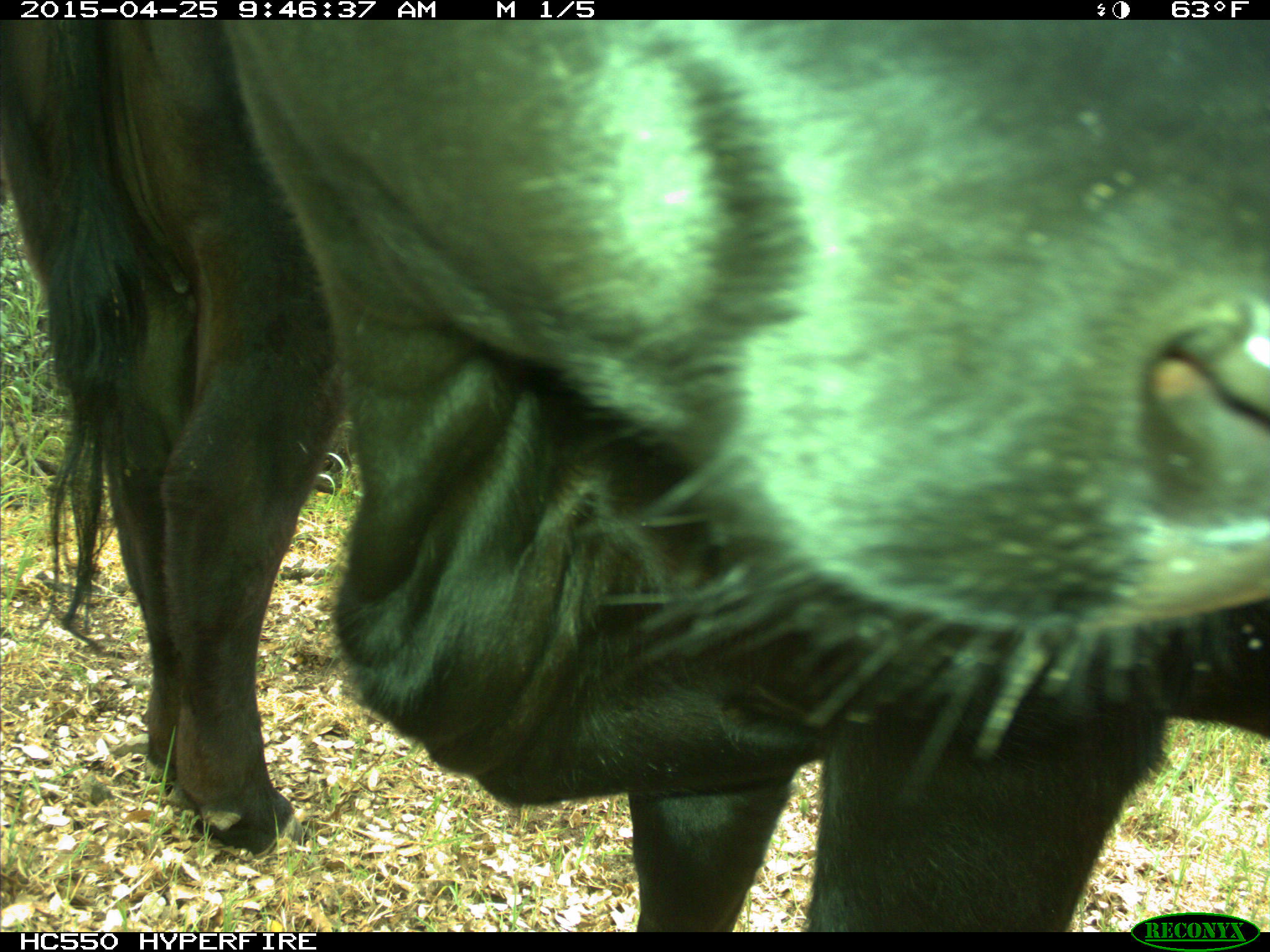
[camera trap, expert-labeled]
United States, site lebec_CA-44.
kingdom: Animalia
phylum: Chordata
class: Mammalia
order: Artiodactyla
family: Suidae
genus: Sus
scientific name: Sus scrofa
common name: wild boar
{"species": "Sus scrofa (wild boar)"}